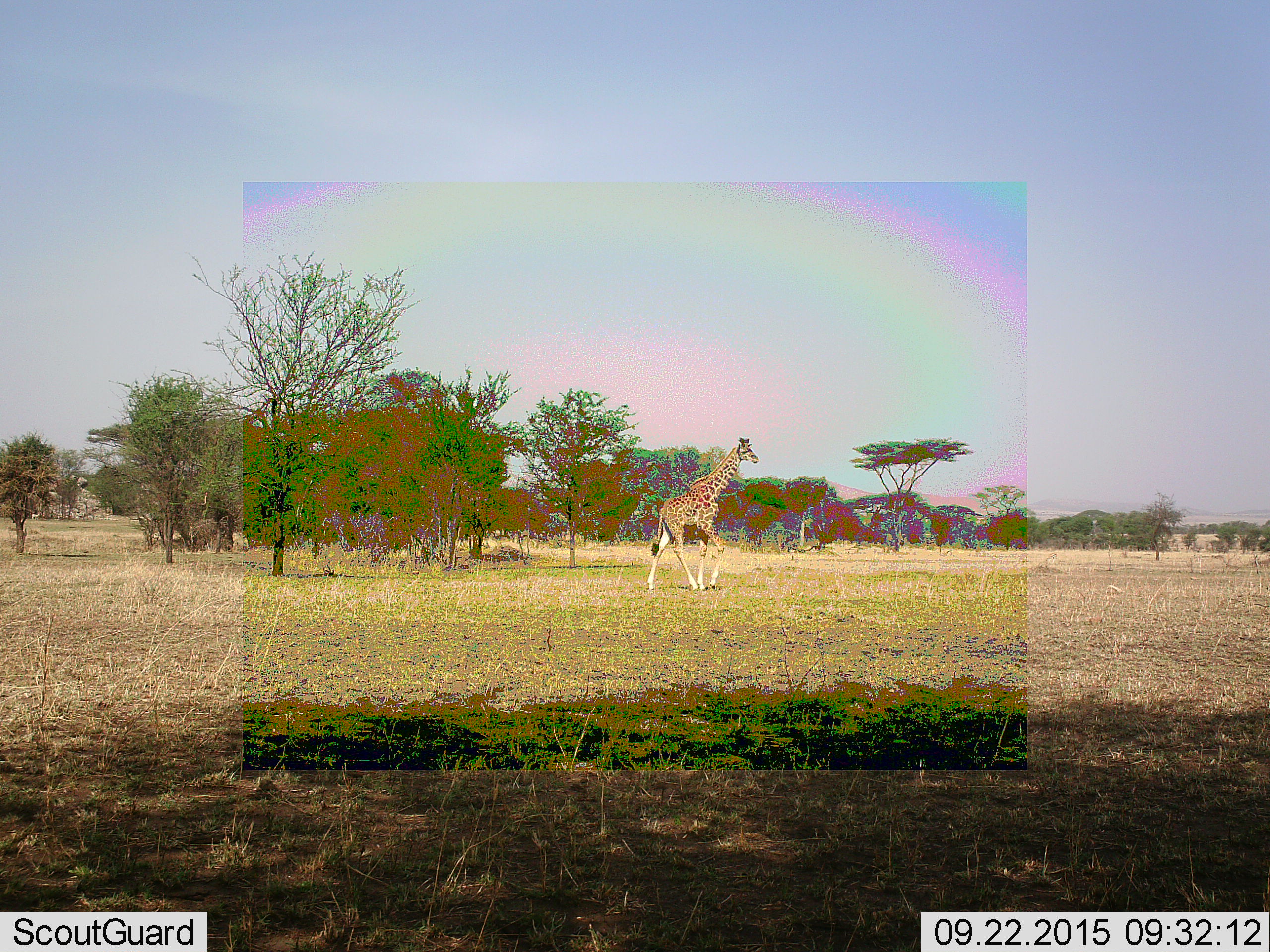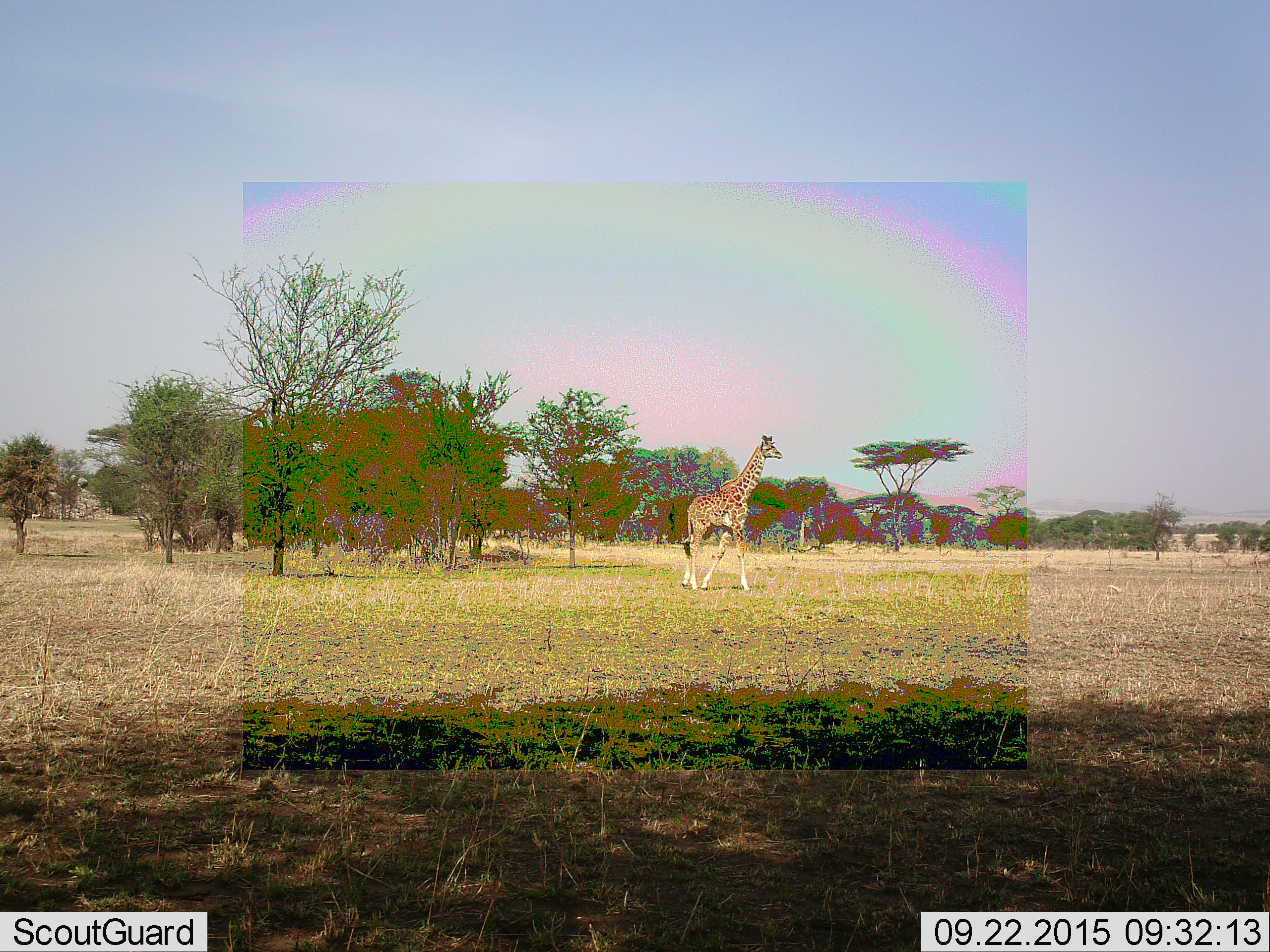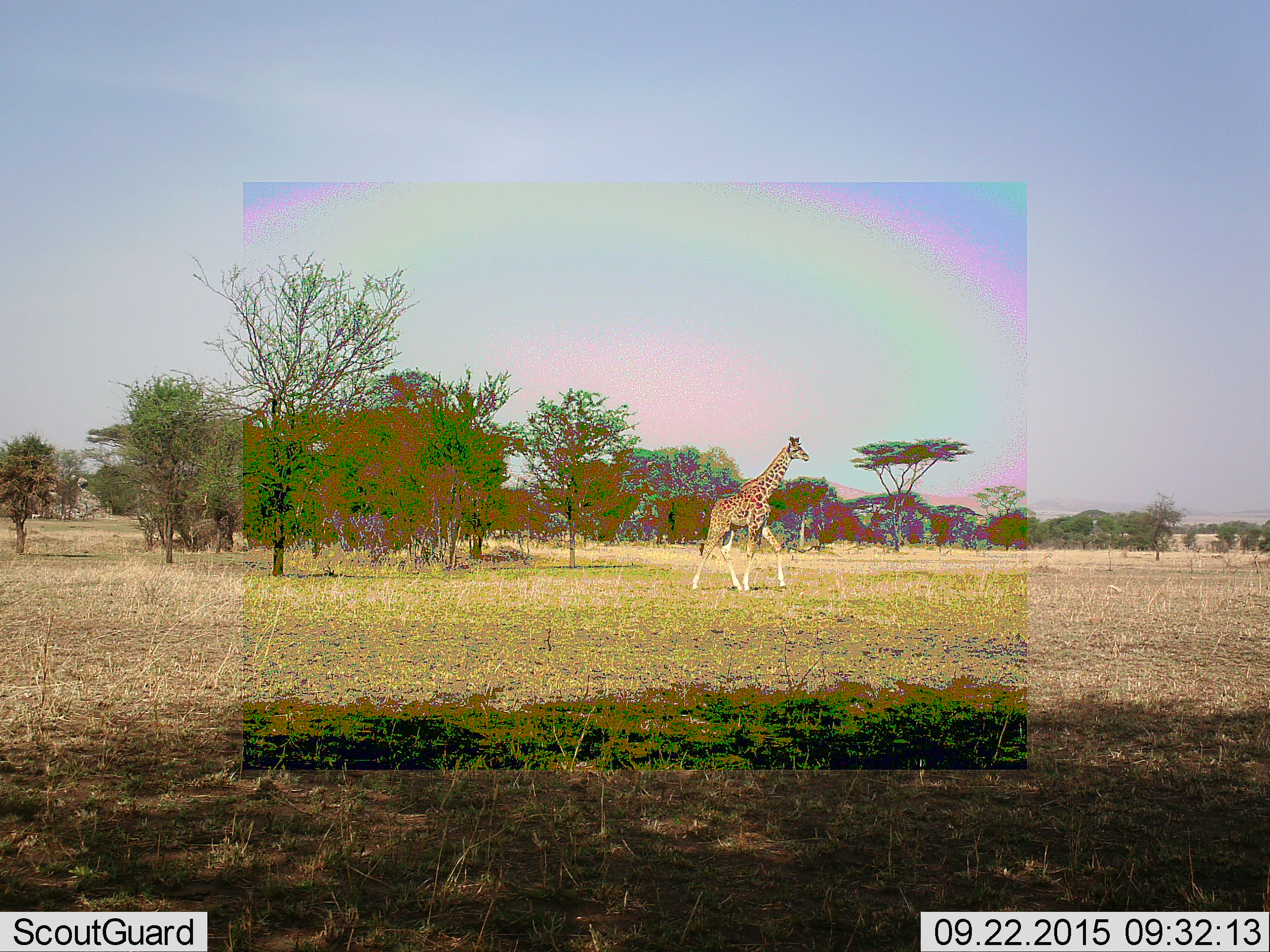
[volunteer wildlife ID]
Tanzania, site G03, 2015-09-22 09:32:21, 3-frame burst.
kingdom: Animalia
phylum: Chordata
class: Mammalia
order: Artiodactyla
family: Giraffidae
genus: Giraffa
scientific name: Giraffa camelopardalis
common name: giraffe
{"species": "giraffe (Giraffa camelopardalis)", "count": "1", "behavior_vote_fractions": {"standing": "8%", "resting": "0%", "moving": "92%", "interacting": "0%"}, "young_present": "0%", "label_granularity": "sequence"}